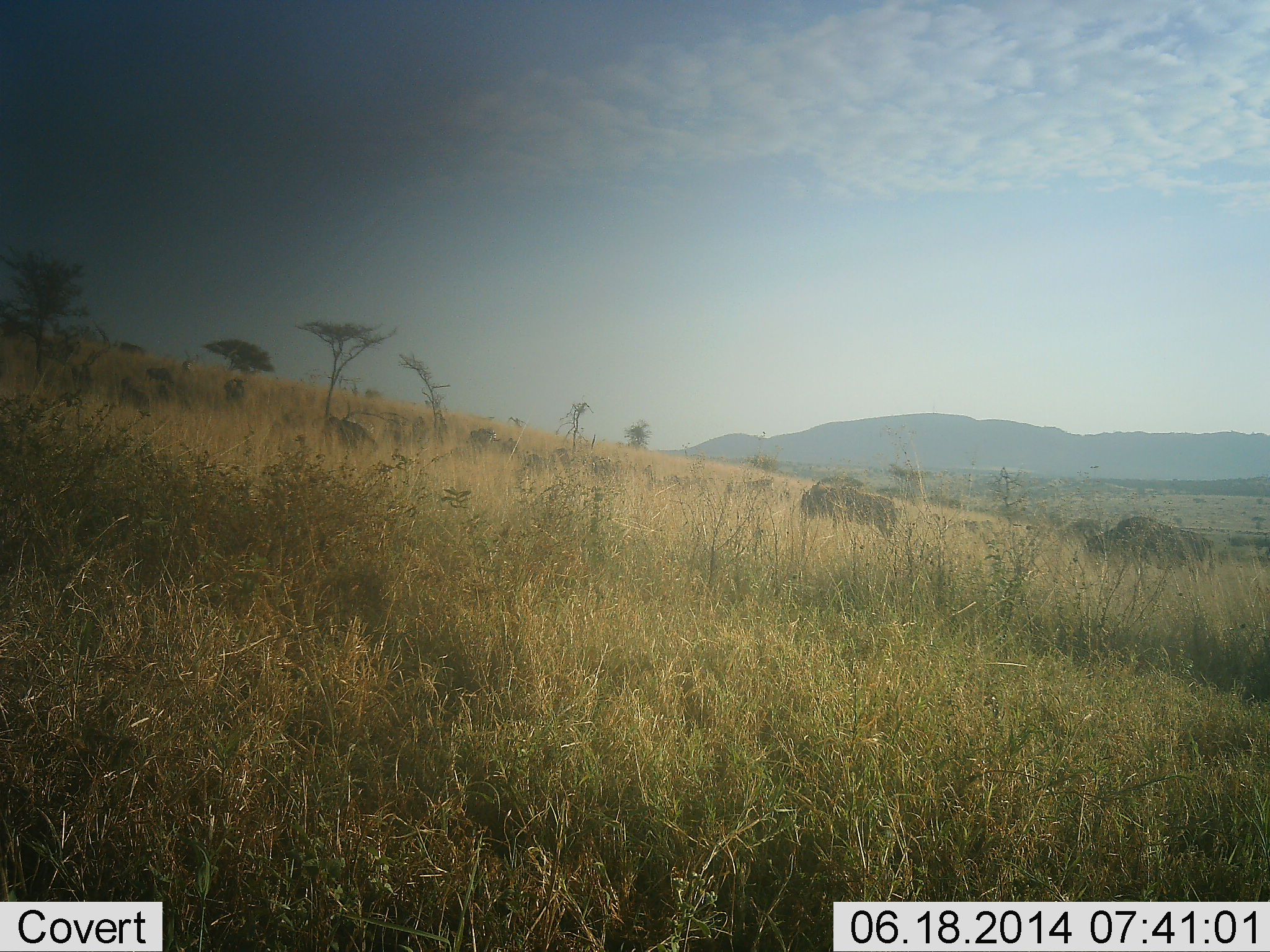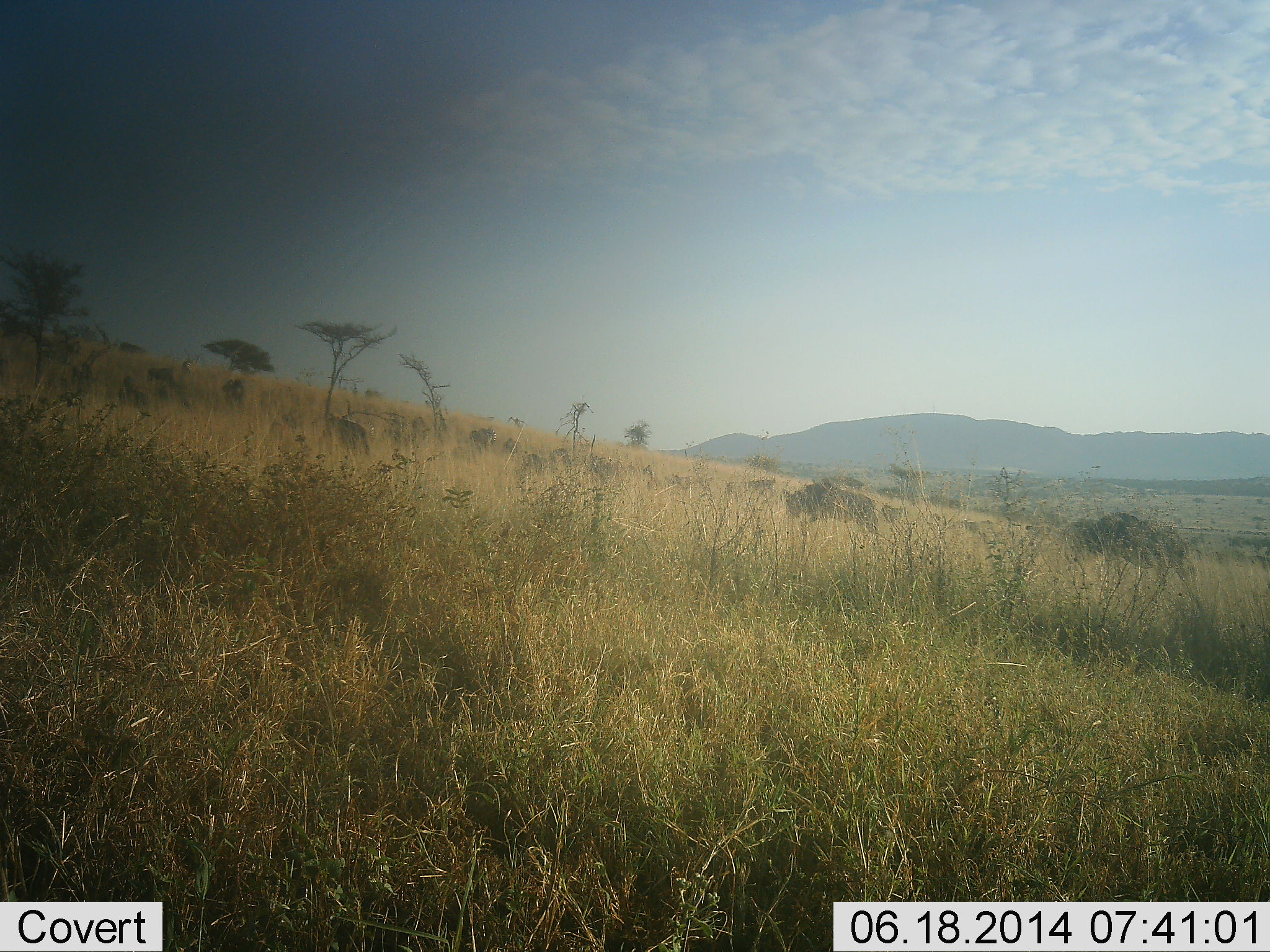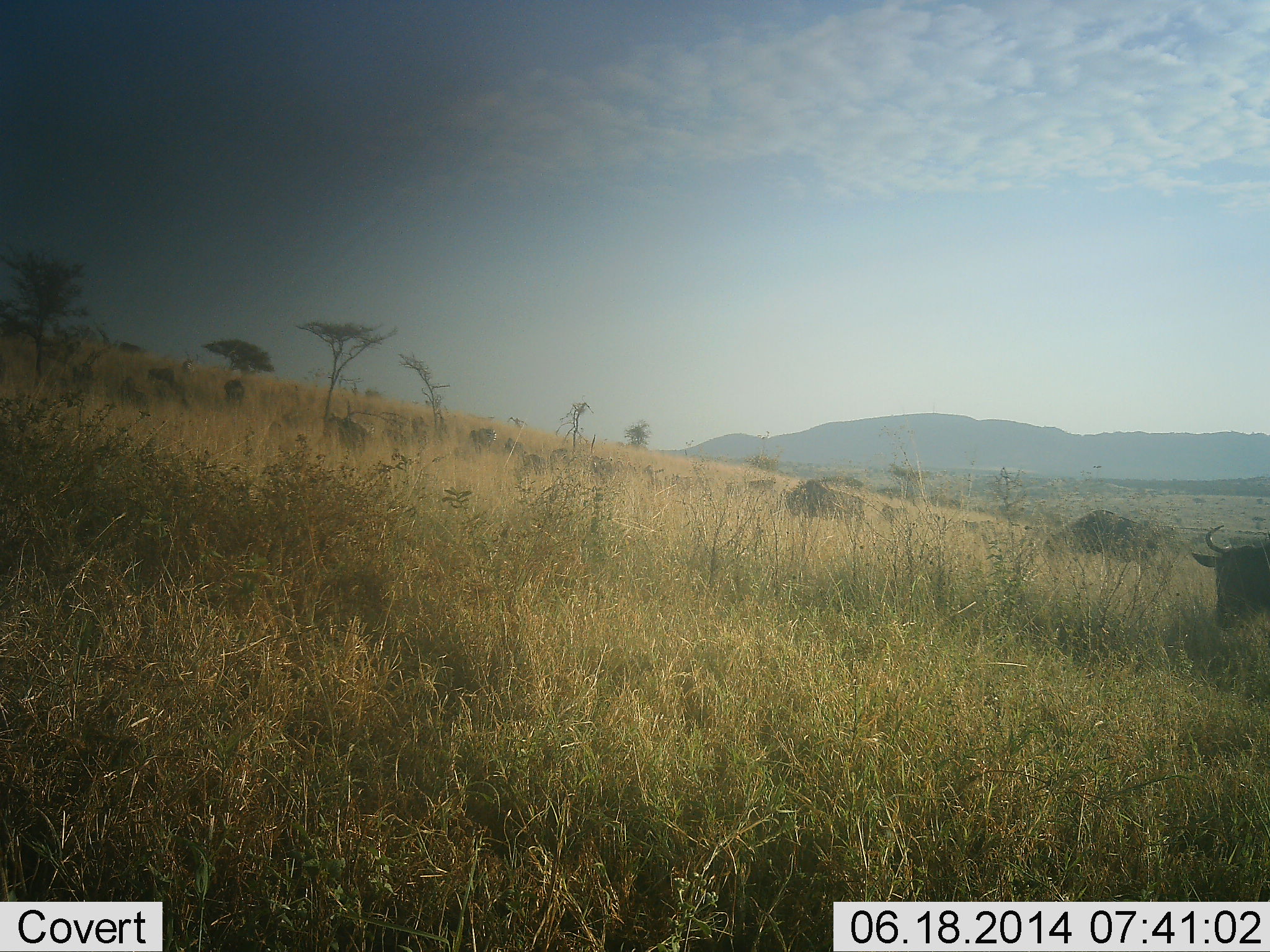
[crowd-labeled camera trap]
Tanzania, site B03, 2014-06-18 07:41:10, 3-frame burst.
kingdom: Animalia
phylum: Chordata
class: Mammalia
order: Artiodactyla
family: Bovidae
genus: Connochaetes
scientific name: Connochaetes taurinus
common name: blue wildebeest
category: wildebeest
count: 4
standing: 10%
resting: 0%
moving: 80%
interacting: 0%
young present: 0%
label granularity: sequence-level